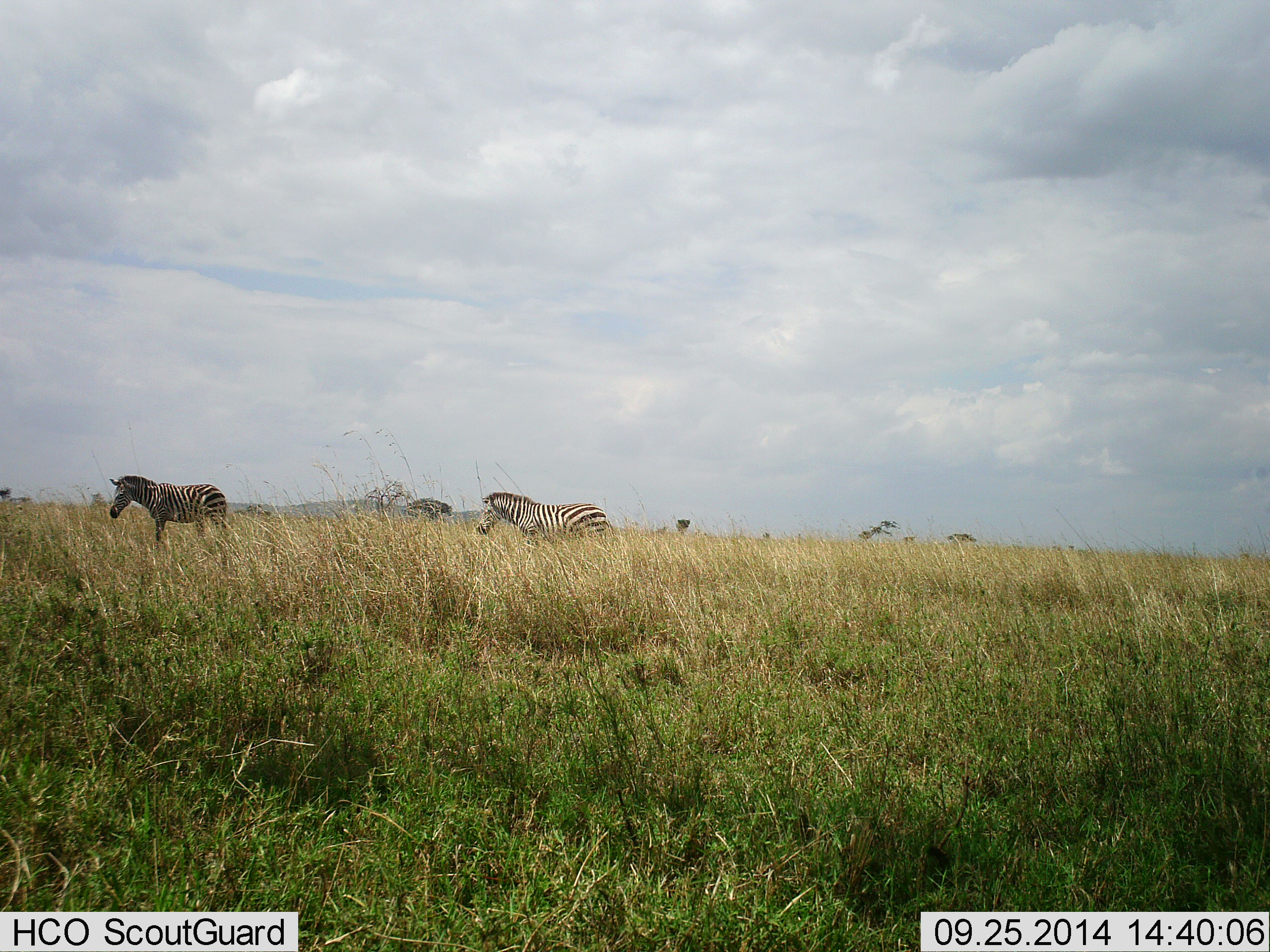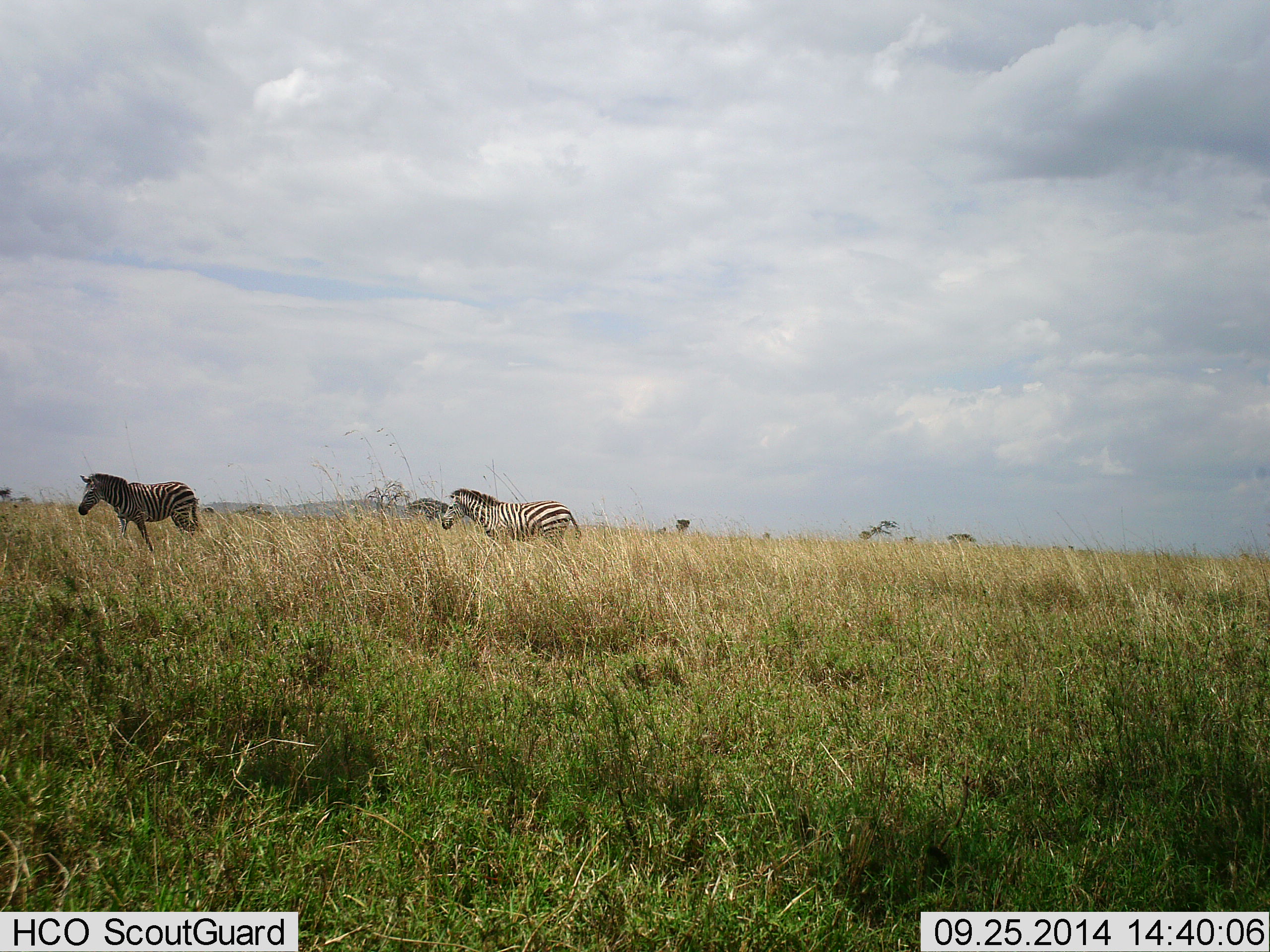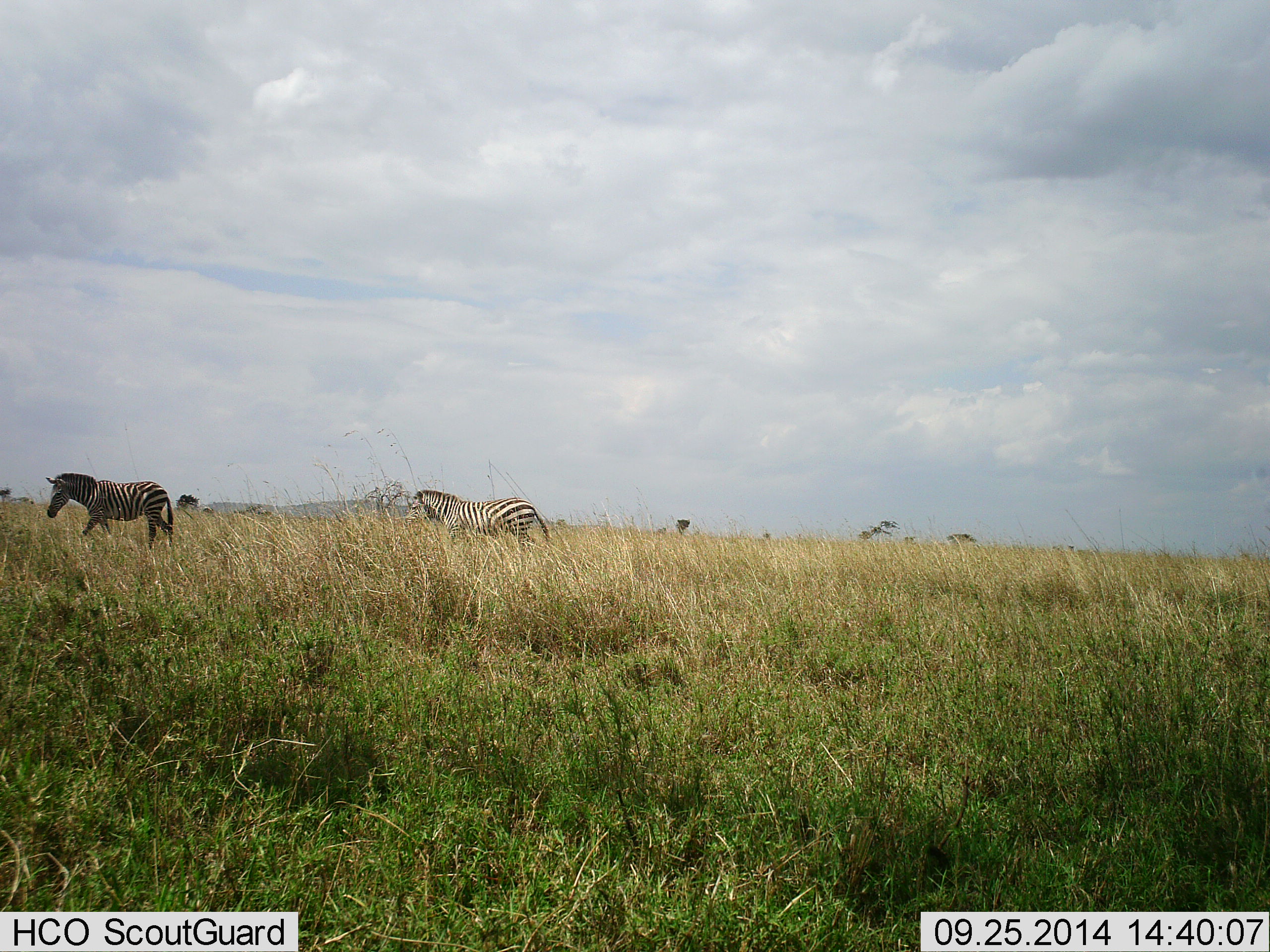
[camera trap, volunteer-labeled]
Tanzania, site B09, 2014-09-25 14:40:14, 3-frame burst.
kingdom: Animalia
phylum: Chordata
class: Mammalia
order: Perissodactyla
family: Equidae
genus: Equus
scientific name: Equus quagga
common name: plains zebra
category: zebra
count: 2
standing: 10%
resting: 0%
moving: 90%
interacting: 0%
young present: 0%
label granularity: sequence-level